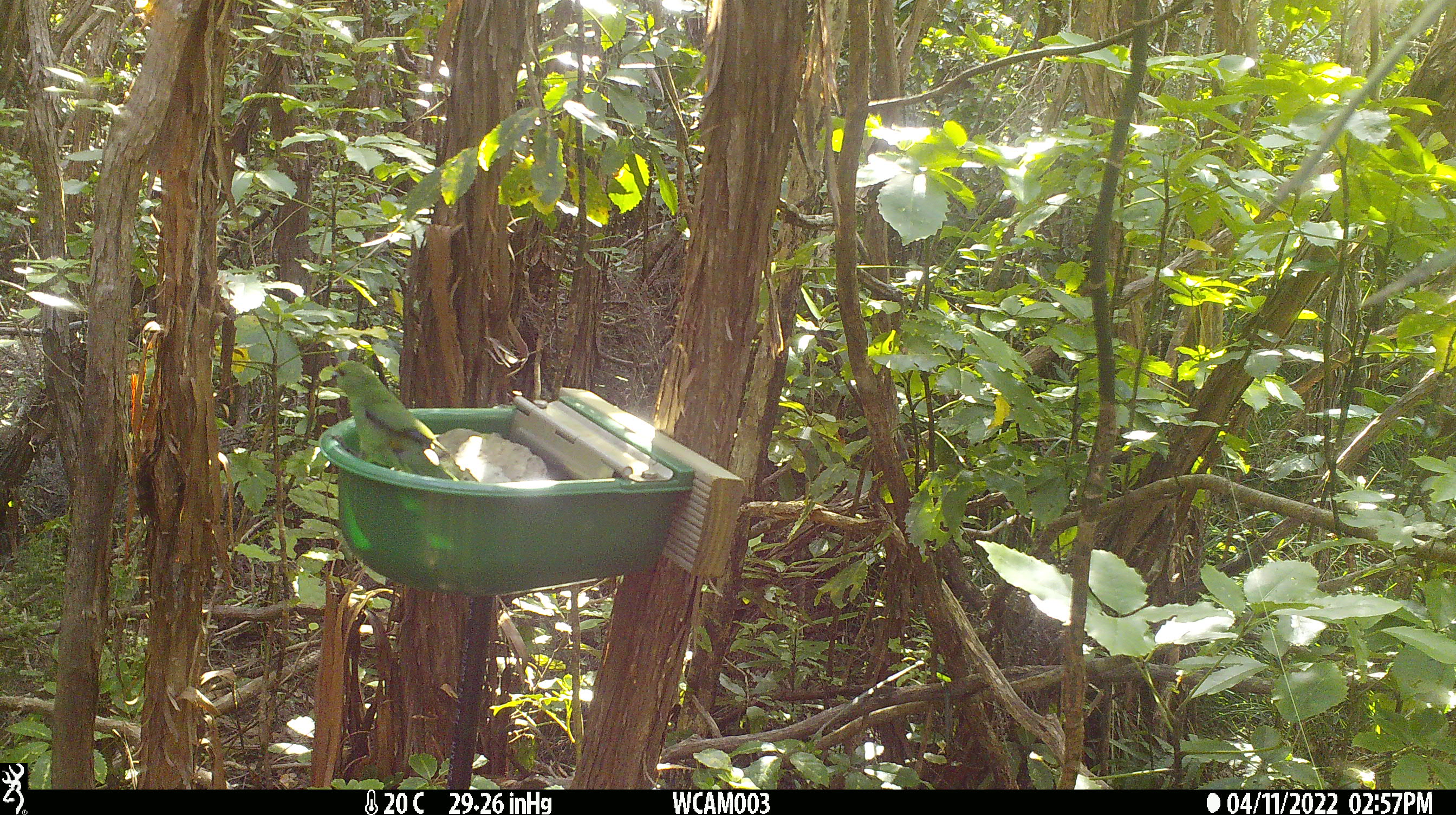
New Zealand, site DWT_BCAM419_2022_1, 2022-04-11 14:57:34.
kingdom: Animalia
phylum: Chordata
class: Aves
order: Psittaciformes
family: Psittaculidae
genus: Cyanoramphus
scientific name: Cyanoramphus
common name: parakeet